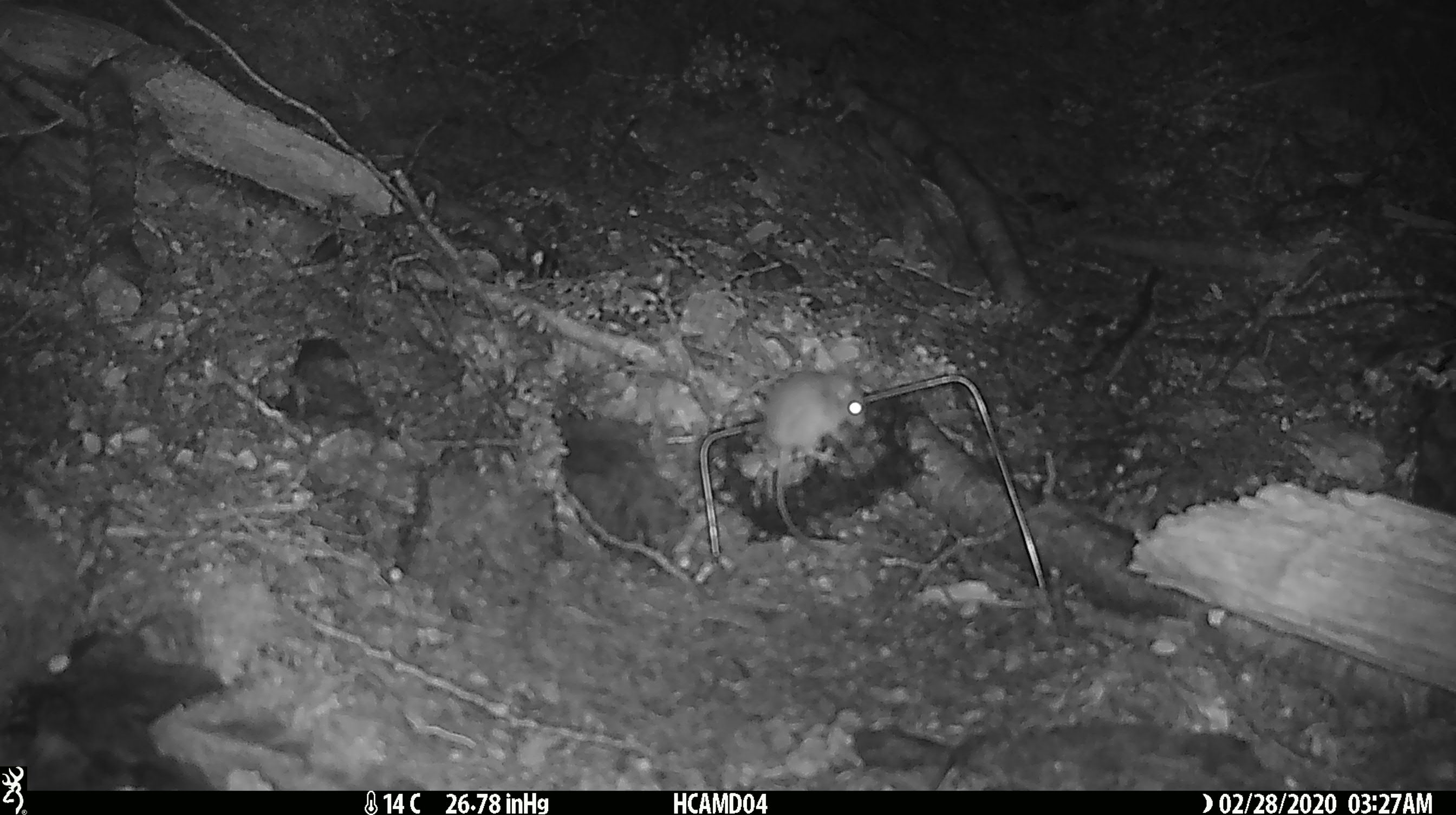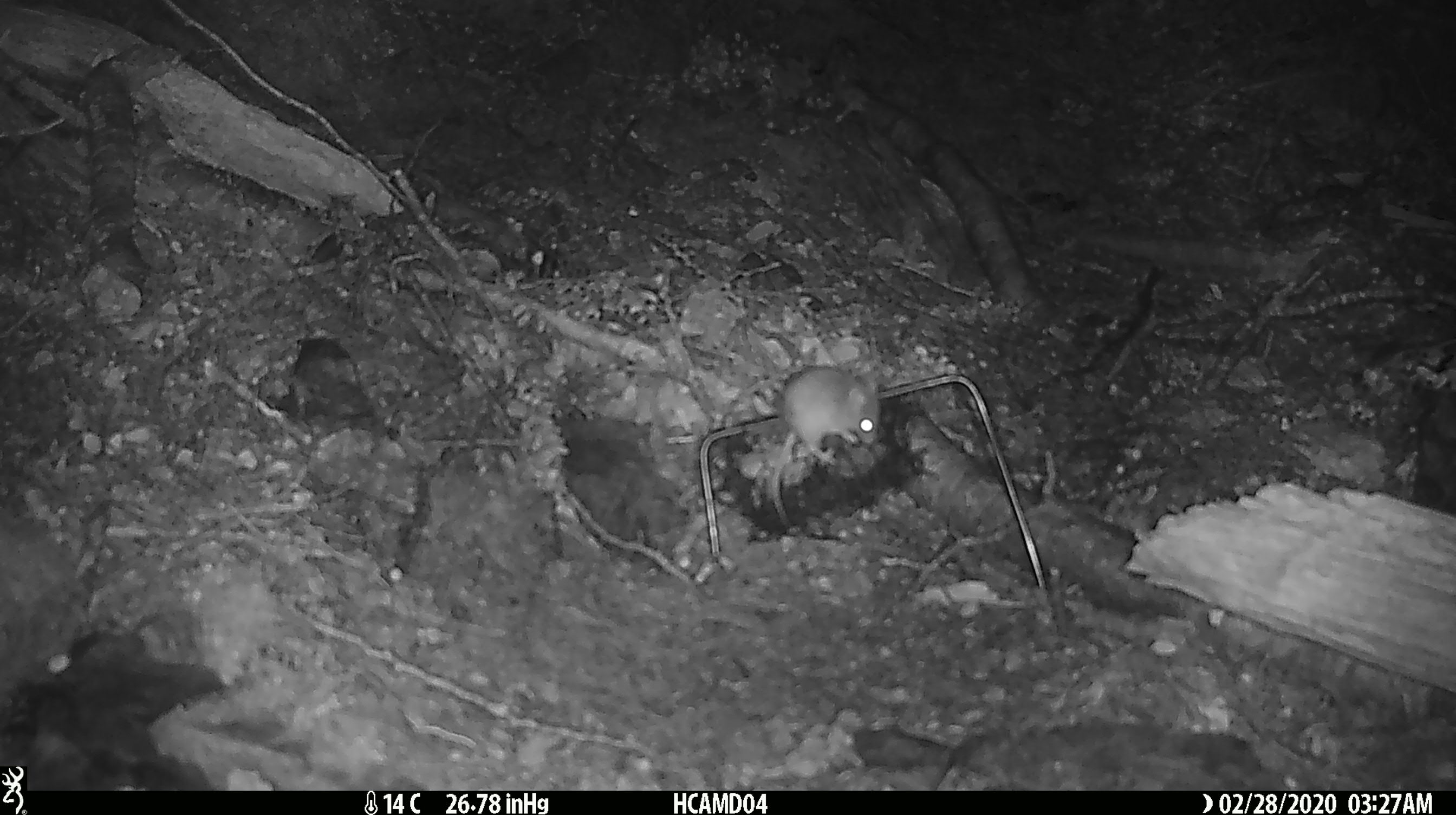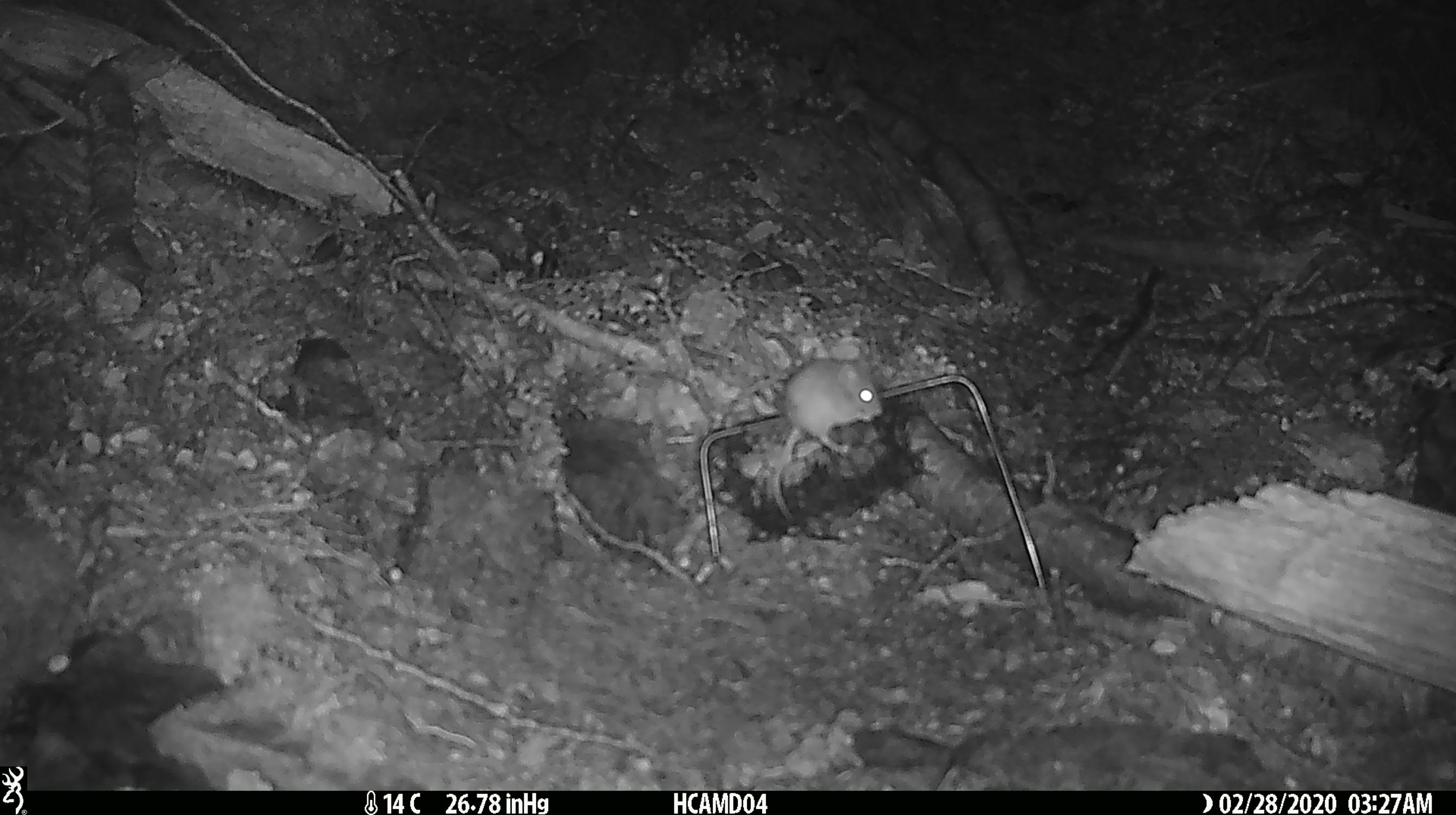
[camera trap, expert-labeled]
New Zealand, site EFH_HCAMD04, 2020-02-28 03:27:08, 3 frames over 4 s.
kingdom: Animalia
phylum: Chordata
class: Mammalia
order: Rodentia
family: Muridae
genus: Mus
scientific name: Mus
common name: mouse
Mouse (Mus).